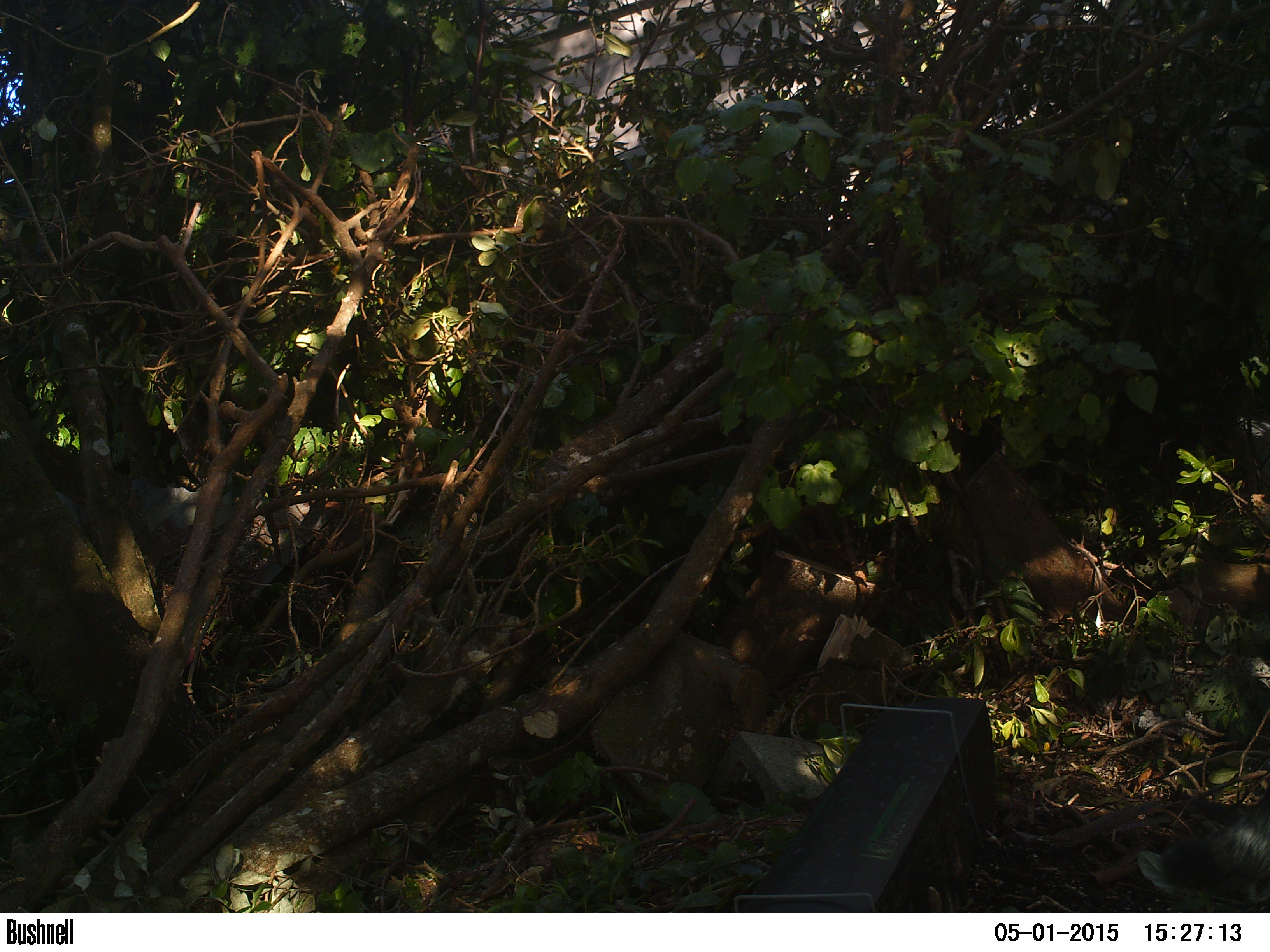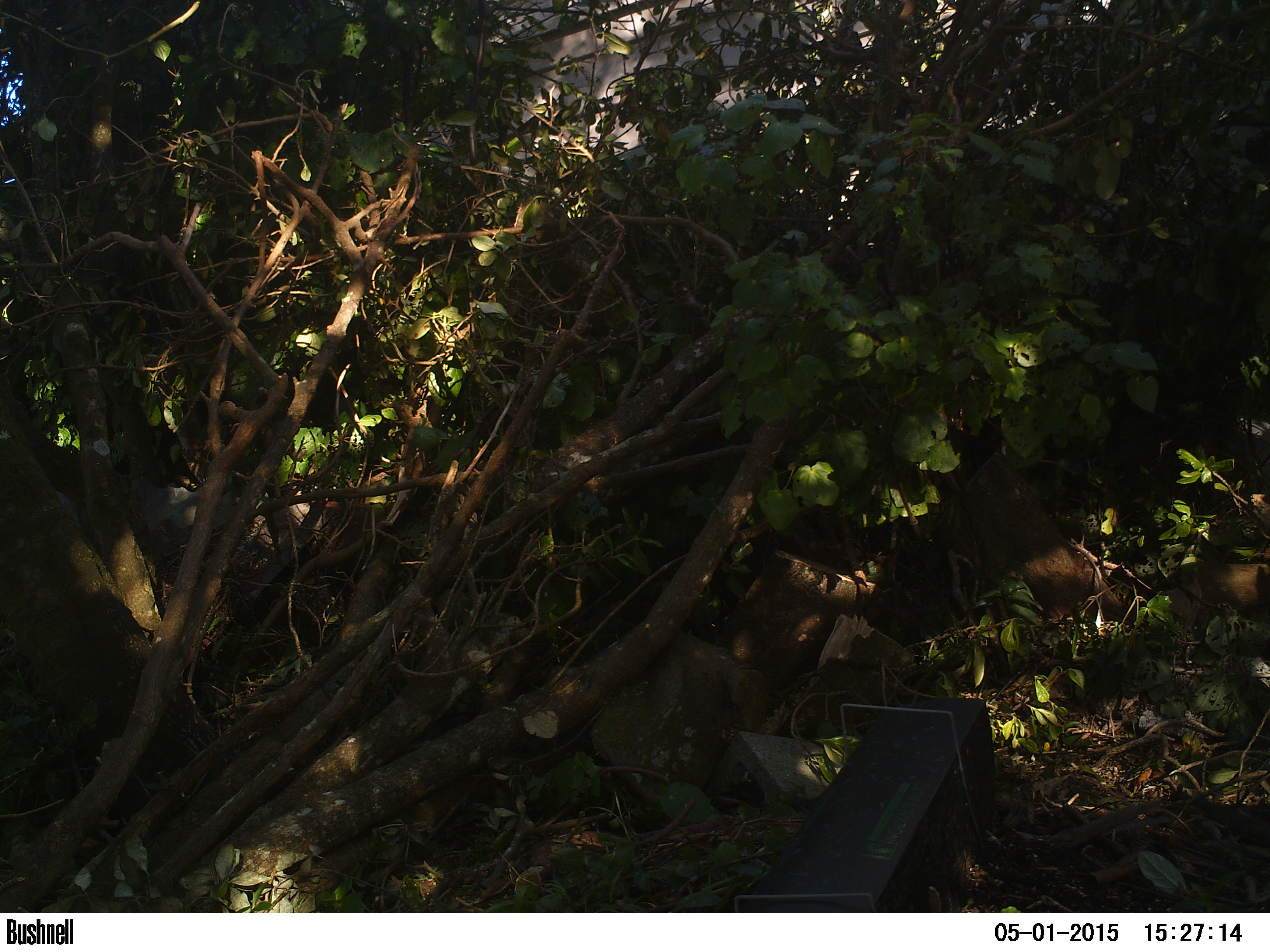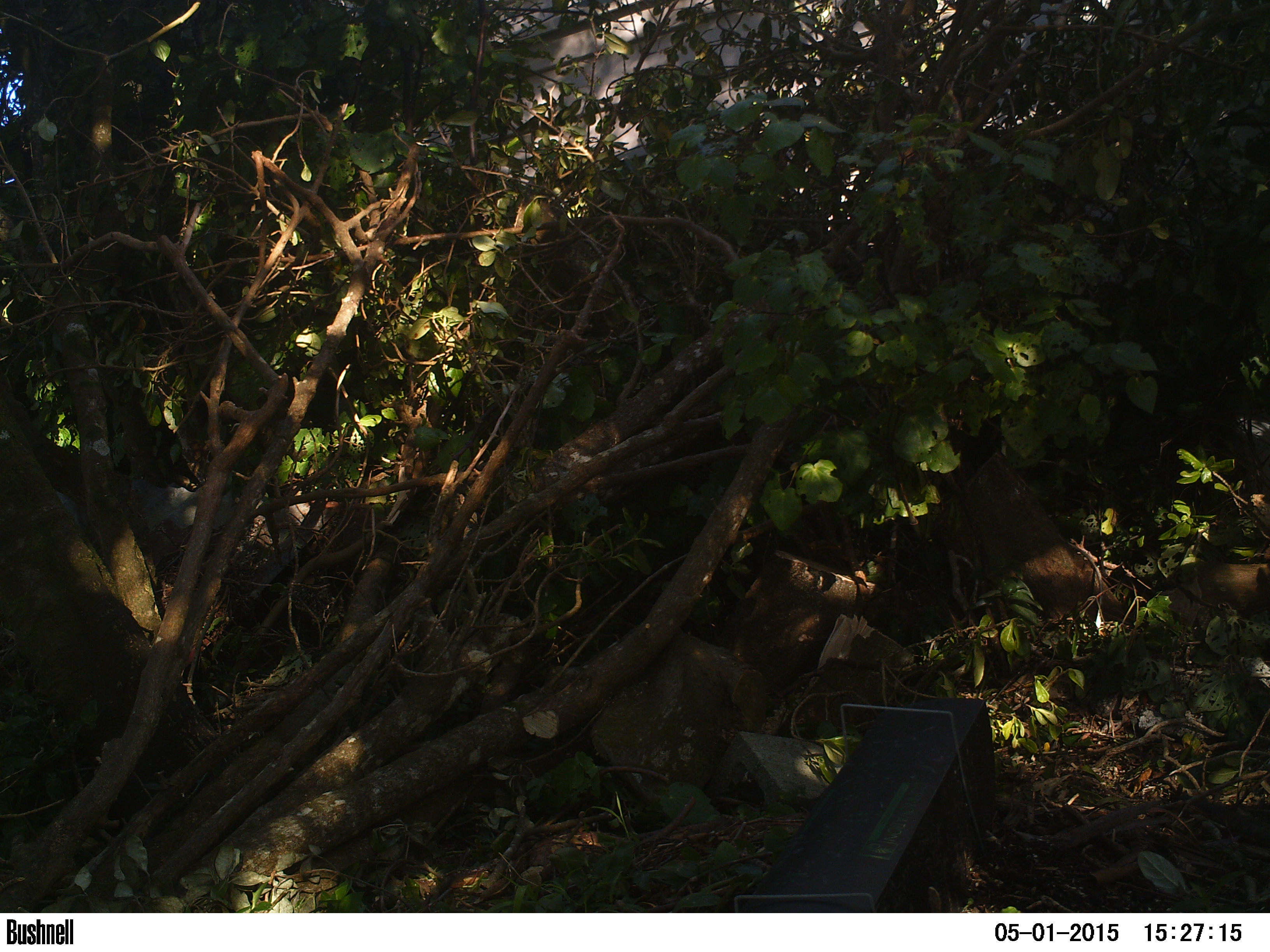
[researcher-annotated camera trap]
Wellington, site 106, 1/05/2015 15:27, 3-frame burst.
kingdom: Animalia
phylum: Chordata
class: Mammalia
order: Carnivora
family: Felidae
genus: Felis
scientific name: Felis catus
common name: cat